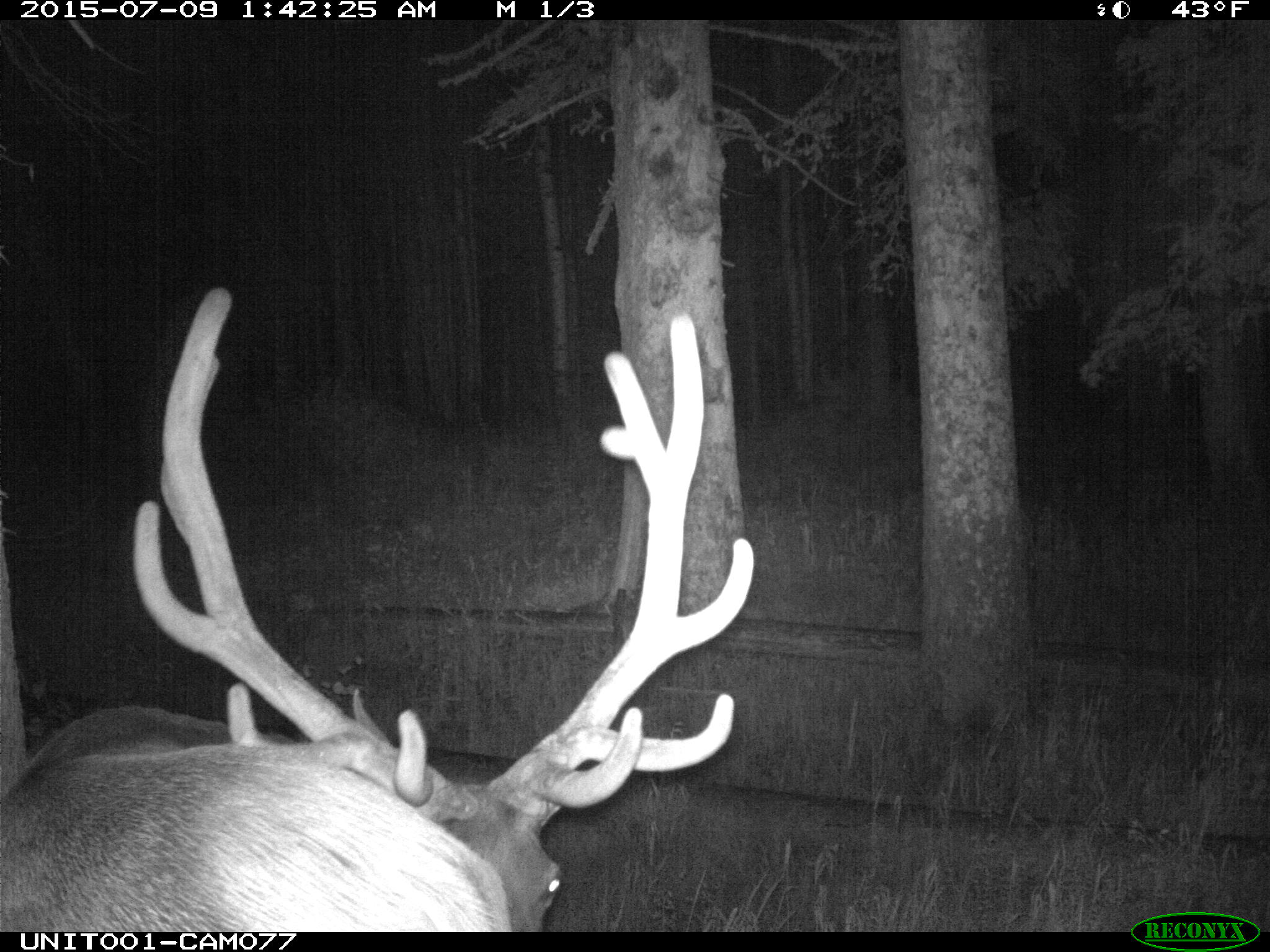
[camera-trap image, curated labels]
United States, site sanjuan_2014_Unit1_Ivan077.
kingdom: Animalia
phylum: Chordata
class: Mammalia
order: Artiodactyla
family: Cervidae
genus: Cervus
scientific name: Cervus elaphus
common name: red deer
Cervus elaphus (red deer).